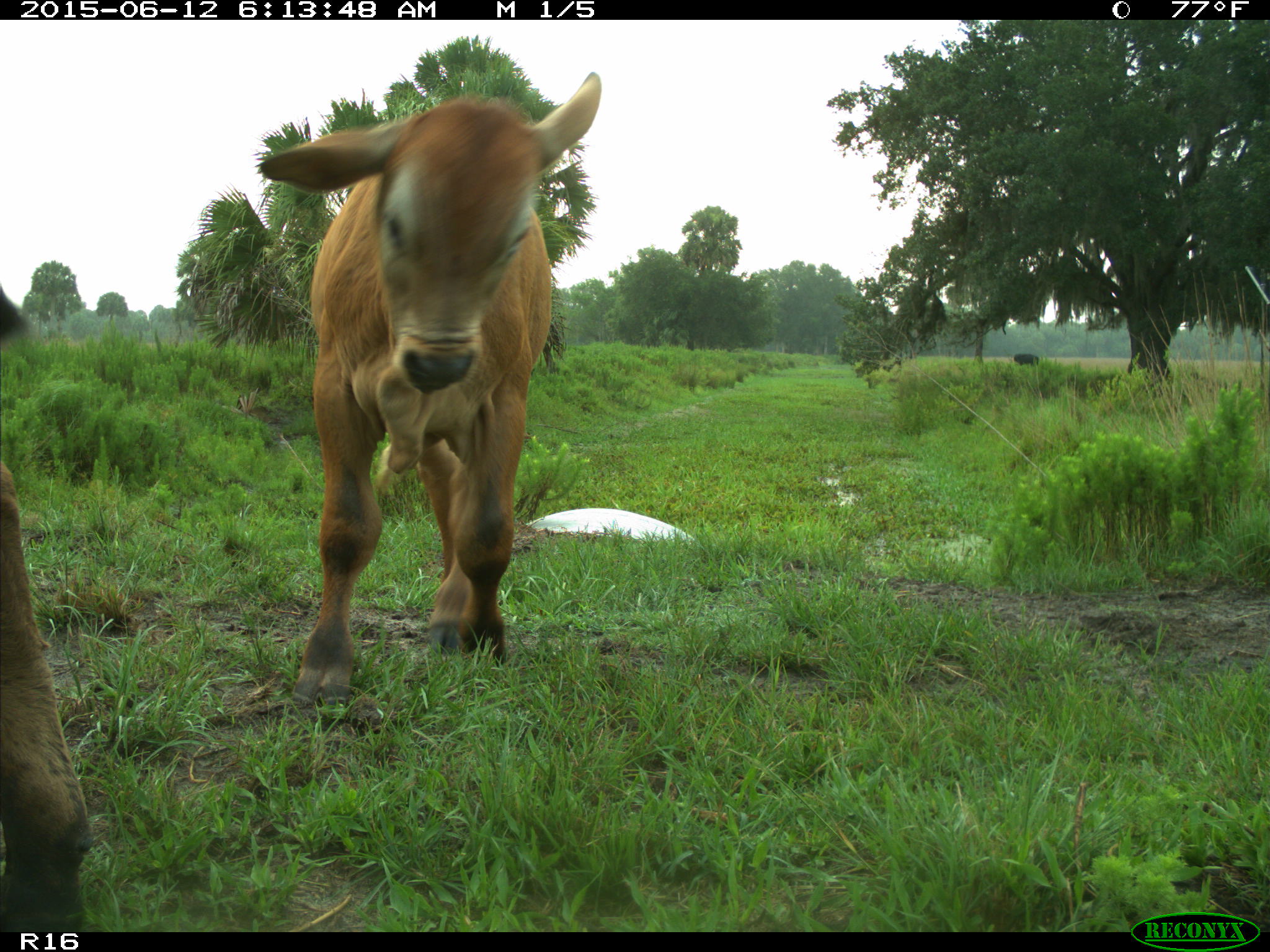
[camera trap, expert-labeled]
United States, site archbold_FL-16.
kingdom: Animalia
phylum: Chordata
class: Mammalia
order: Artiodactyla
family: Bovidae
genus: Bos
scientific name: Bos taurus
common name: domestic cow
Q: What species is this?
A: Bos taurus (domestic cow).